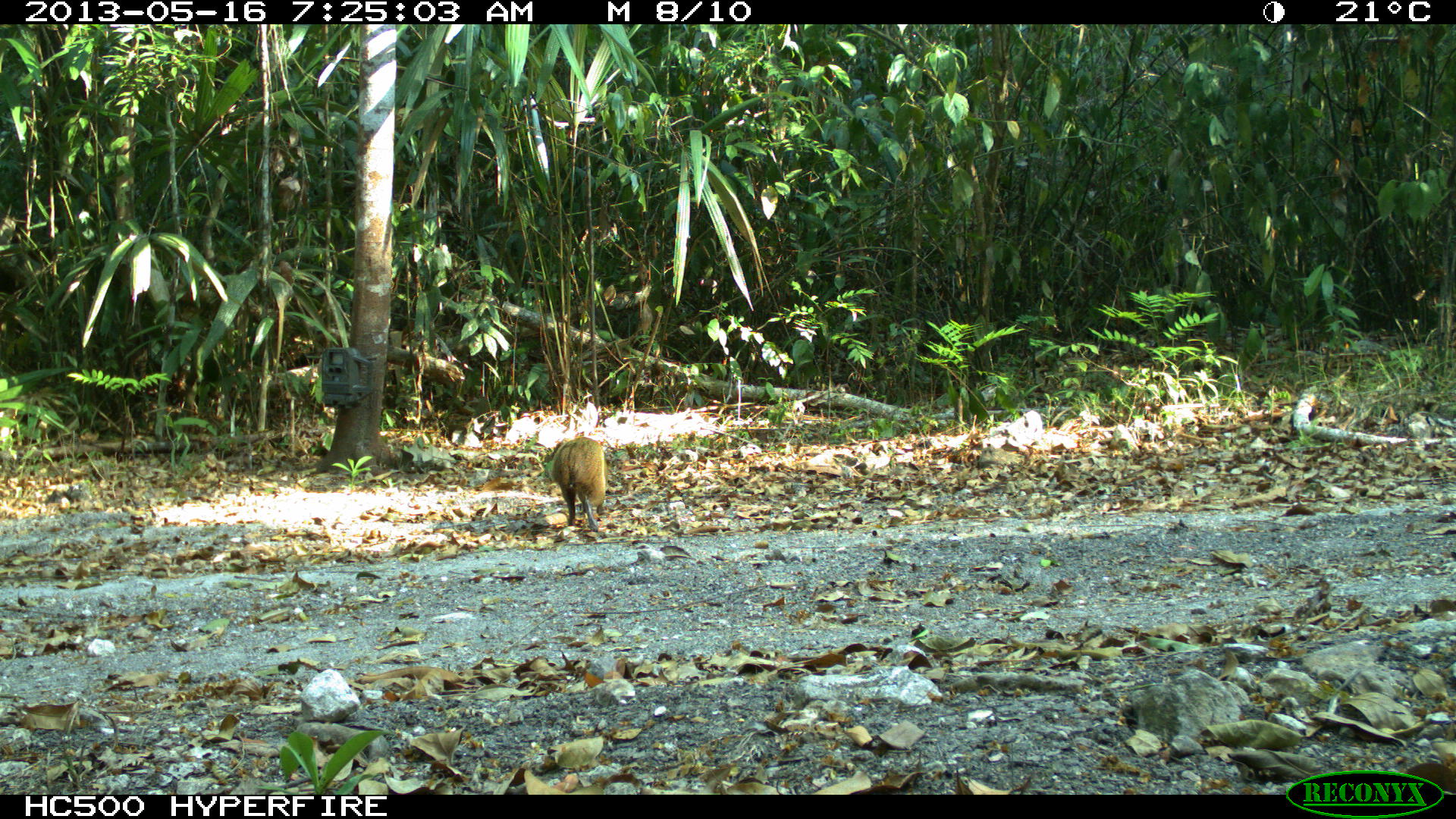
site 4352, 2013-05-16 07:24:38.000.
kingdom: Animalia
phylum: Chordata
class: Mammalia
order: Rodentia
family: Dasyproctidae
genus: Dasyprocta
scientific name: Dasyprocta punctata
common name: central american agouti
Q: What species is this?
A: Dasyprocta punctata (central american agouti).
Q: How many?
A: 1.